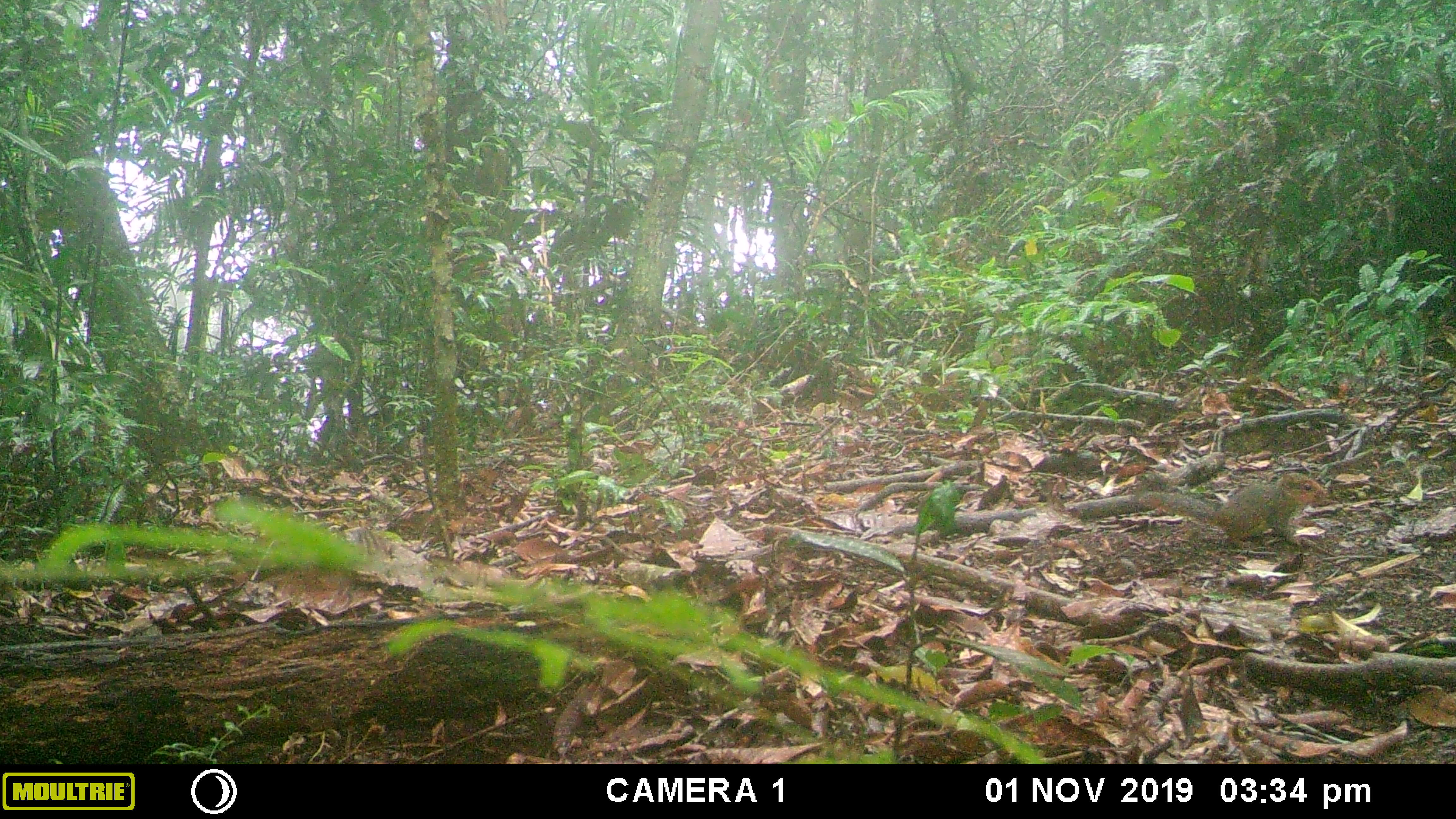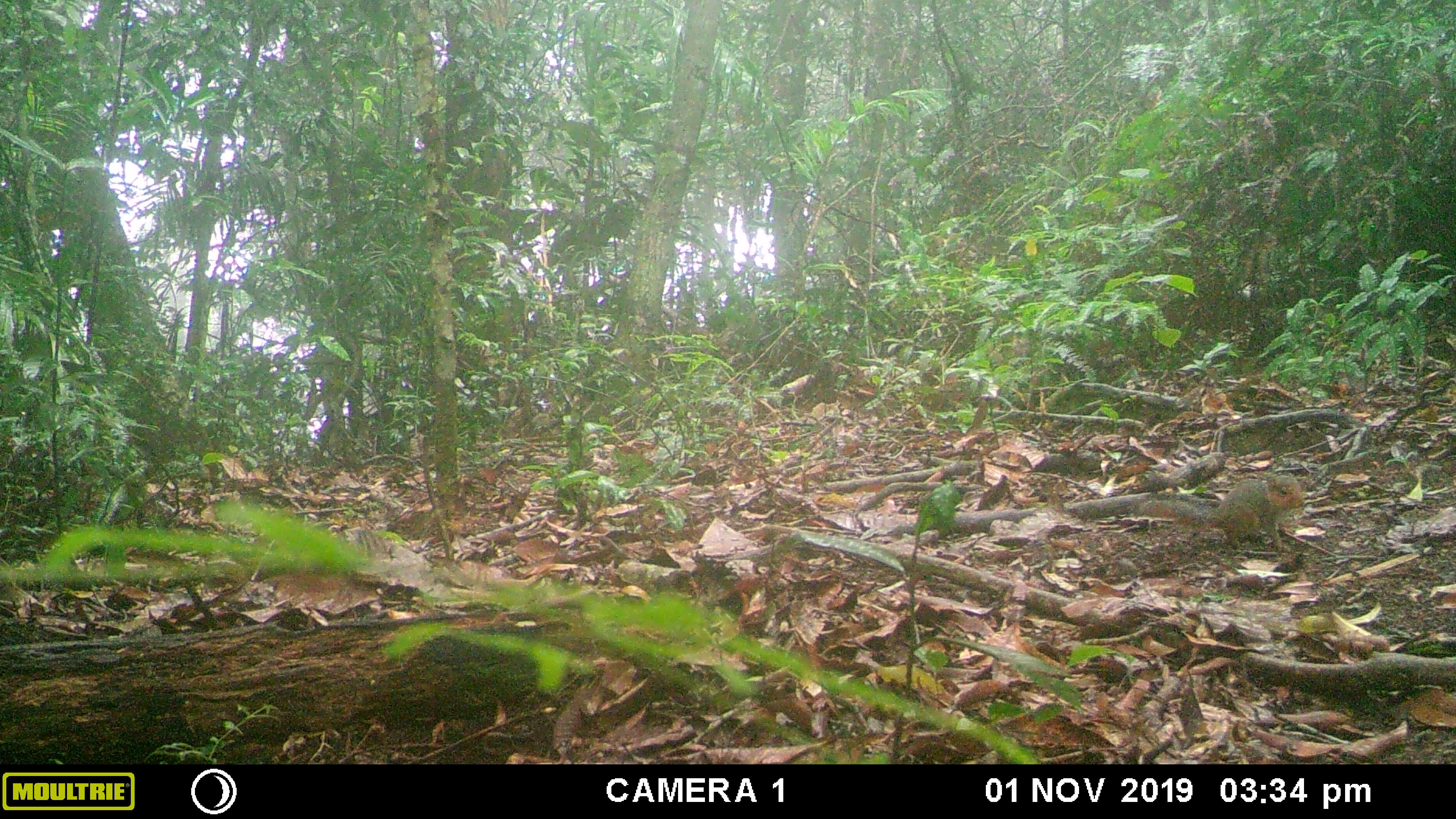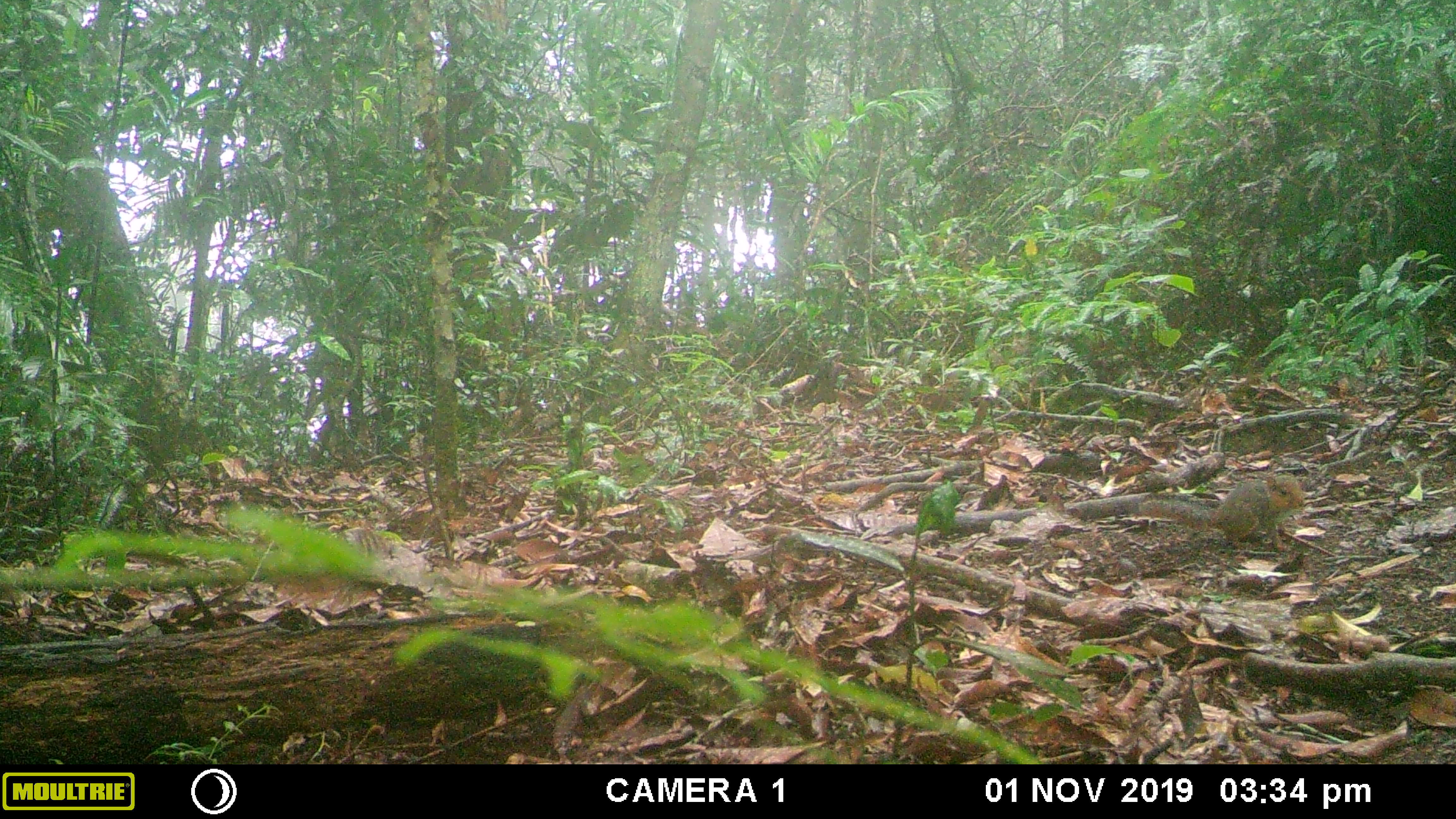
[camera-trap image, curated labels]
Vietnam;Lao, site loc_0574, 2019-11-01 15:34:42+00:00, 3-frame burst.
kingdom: Animalia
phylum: Chordata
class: Mammalia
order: Rodentia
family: Sciuridae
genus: Dremomys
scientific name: Dremomys rufigenis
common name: red-cheeked squirrel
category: red cheeked squirrel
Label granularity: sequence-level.